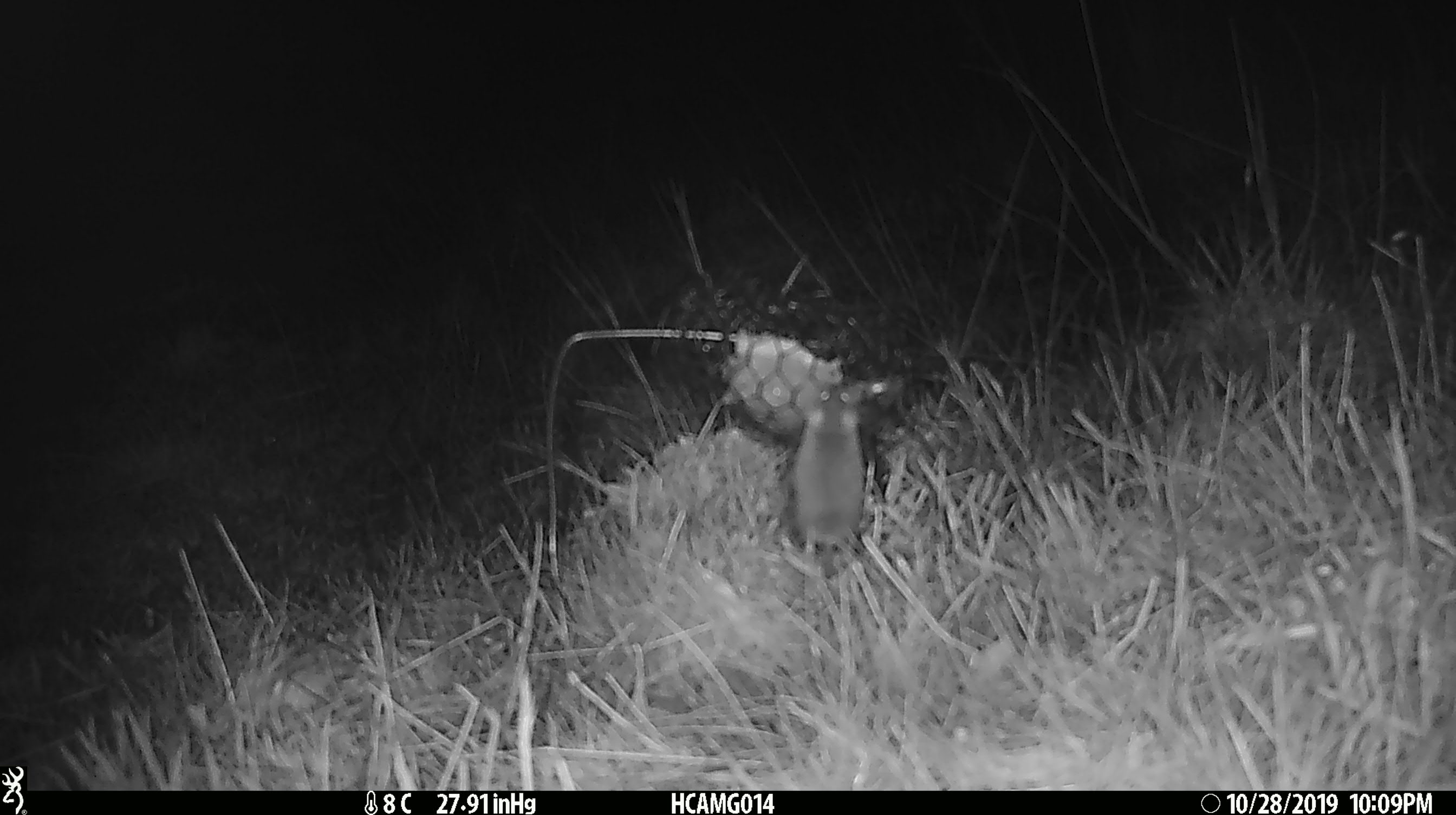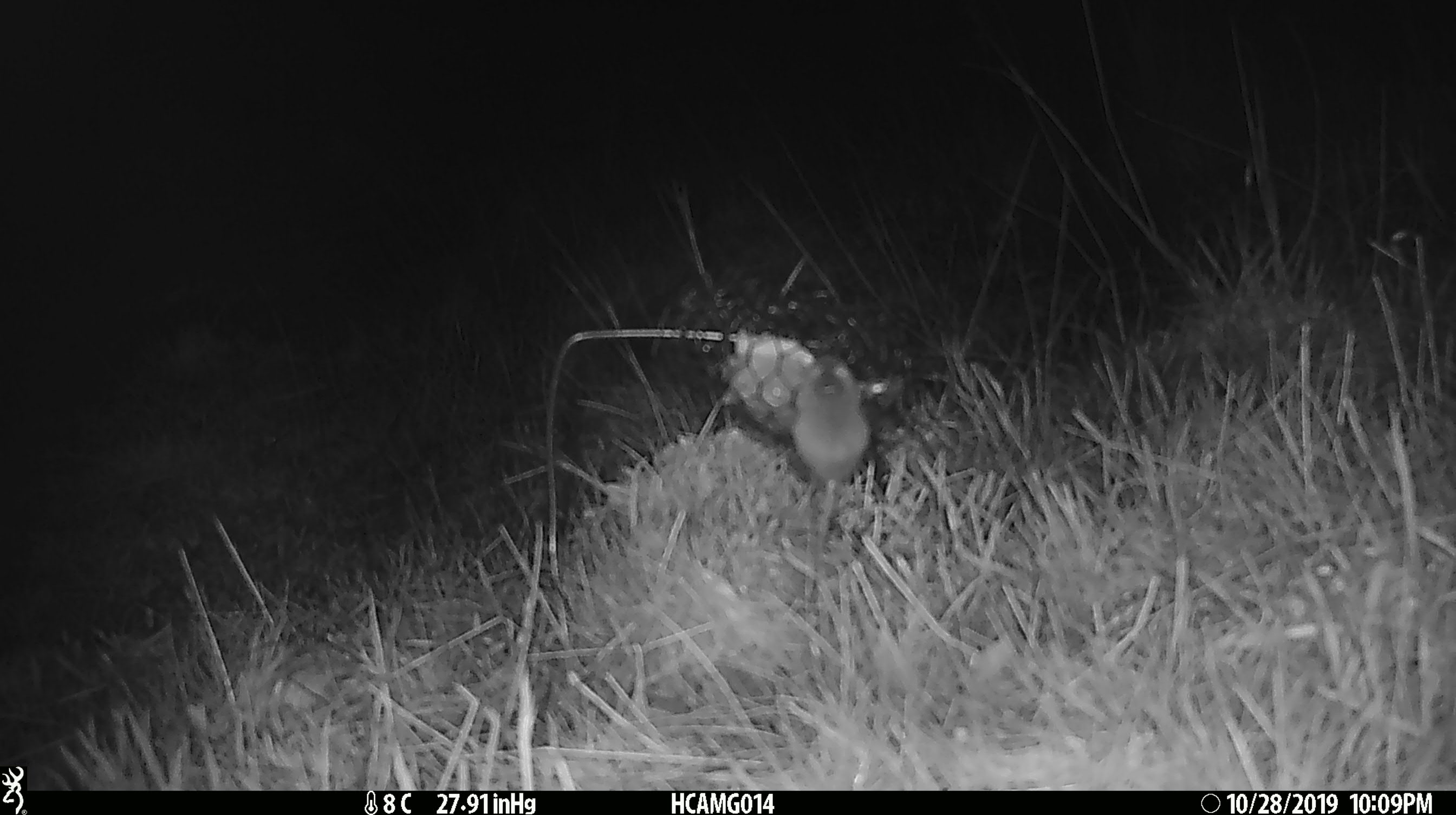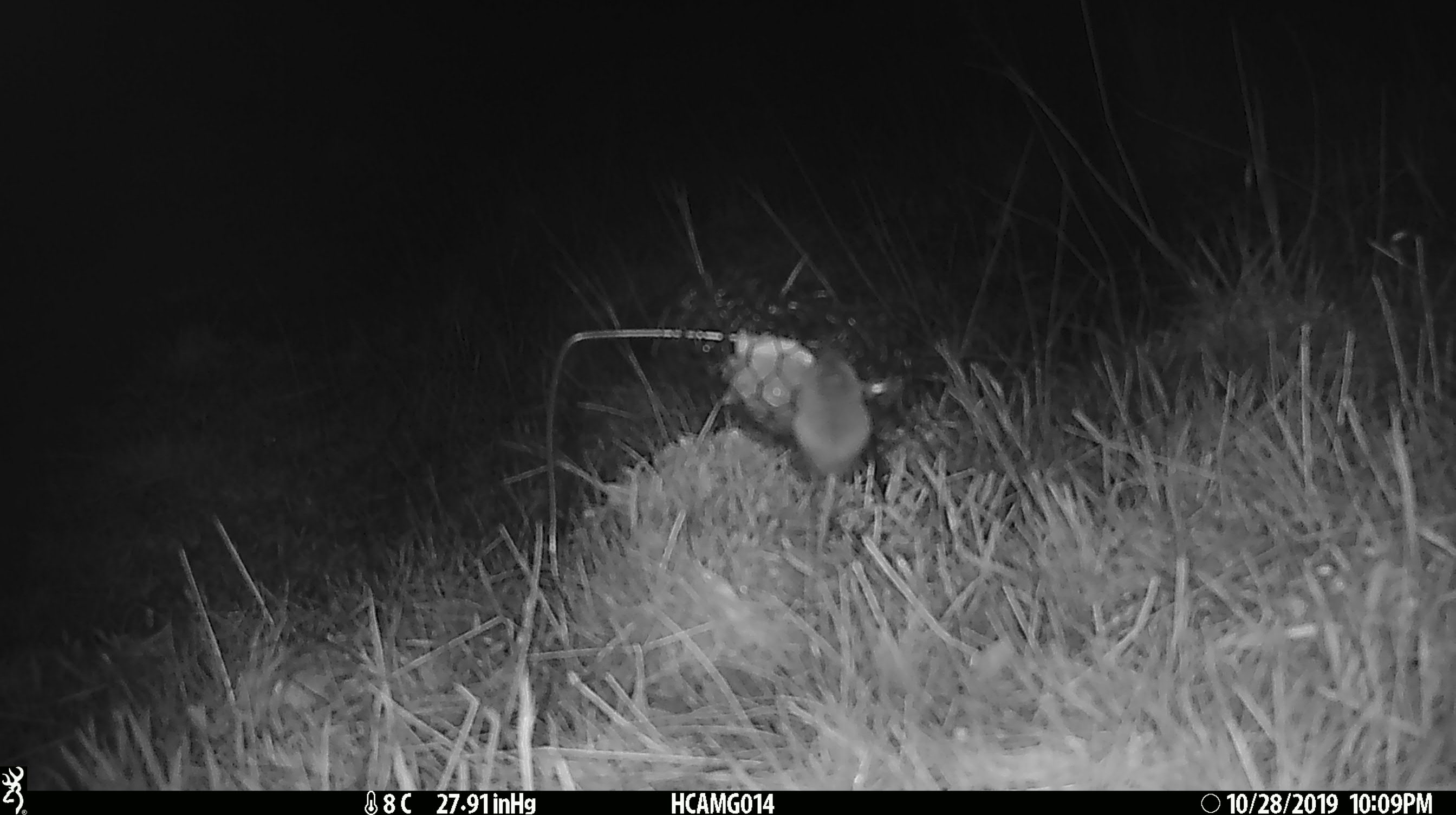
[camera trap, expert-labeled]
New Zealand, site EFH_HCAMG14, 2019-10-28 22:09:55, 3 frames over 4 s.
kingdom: Animalia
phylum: Chordata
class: Mammalia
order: Rodentia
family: Muridae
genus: Mus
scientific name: Mus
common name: mouse